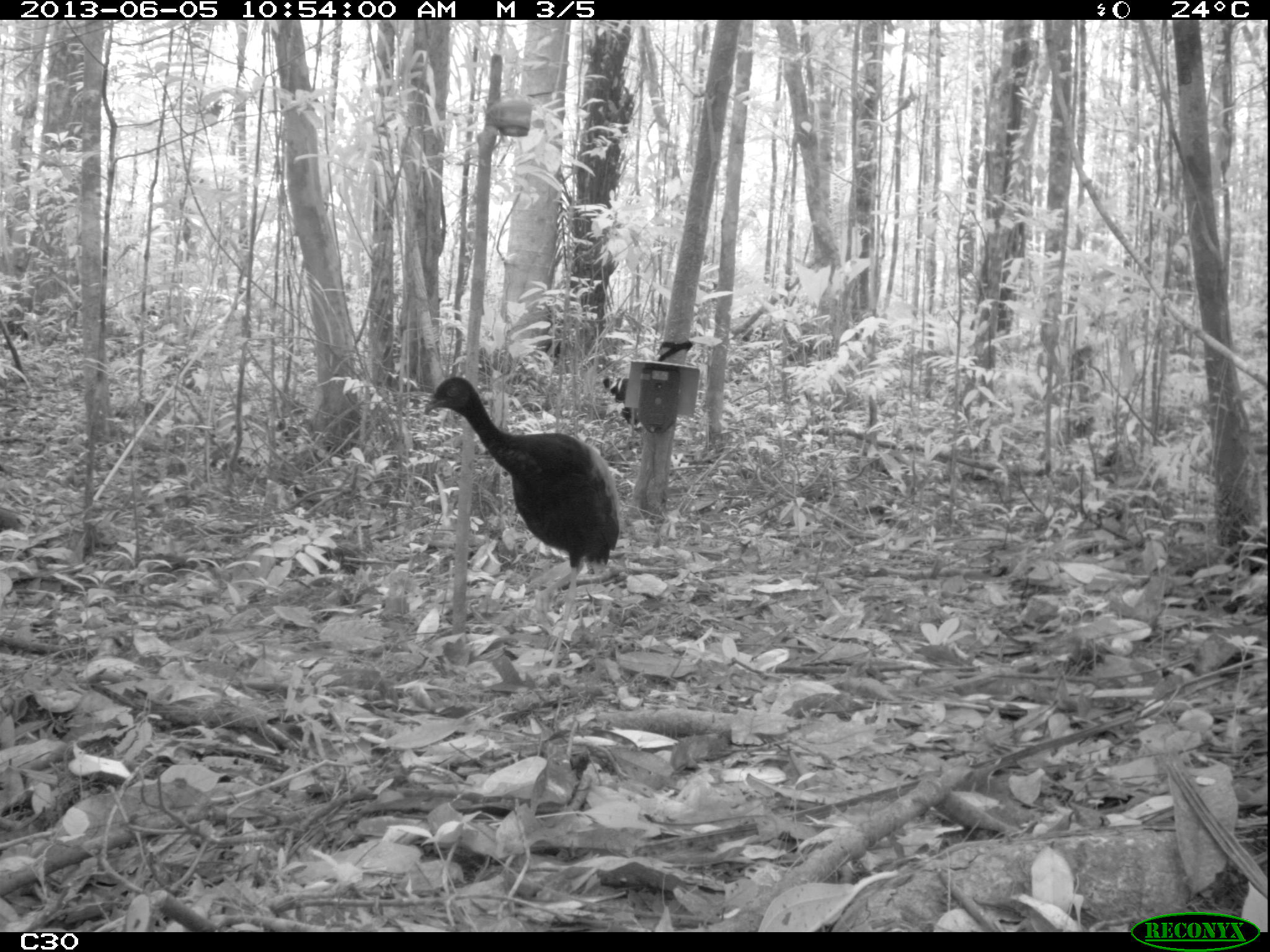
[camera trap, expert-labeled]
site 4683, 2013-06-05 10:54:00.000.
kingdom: Animalia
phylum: Chordata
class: Aves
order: Gruiformes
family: Psophiidae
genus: Psophia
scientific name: Psophia crepitans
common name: gray-winged trumpeter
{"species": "Psophia crepitans (gray-winged trumpeter)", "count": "3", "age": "adult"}